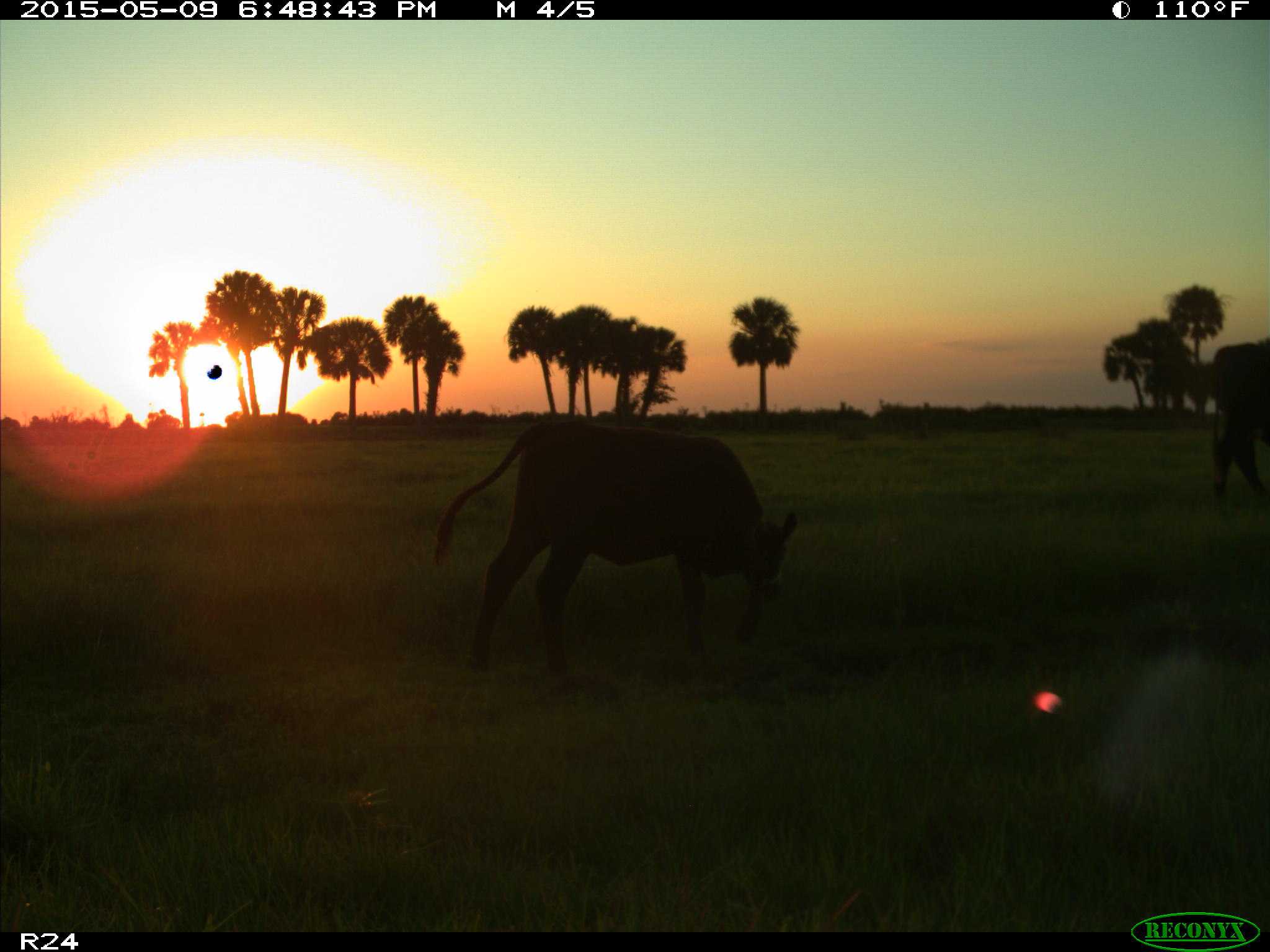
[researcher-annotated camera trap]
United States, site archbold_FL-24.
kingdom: Animalia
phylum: Chordata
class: Mammalia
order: Artiodactyla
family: Bovidae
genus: Bos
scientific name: Bos taurus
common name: domestic cow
Bos taurus (domestic cow).